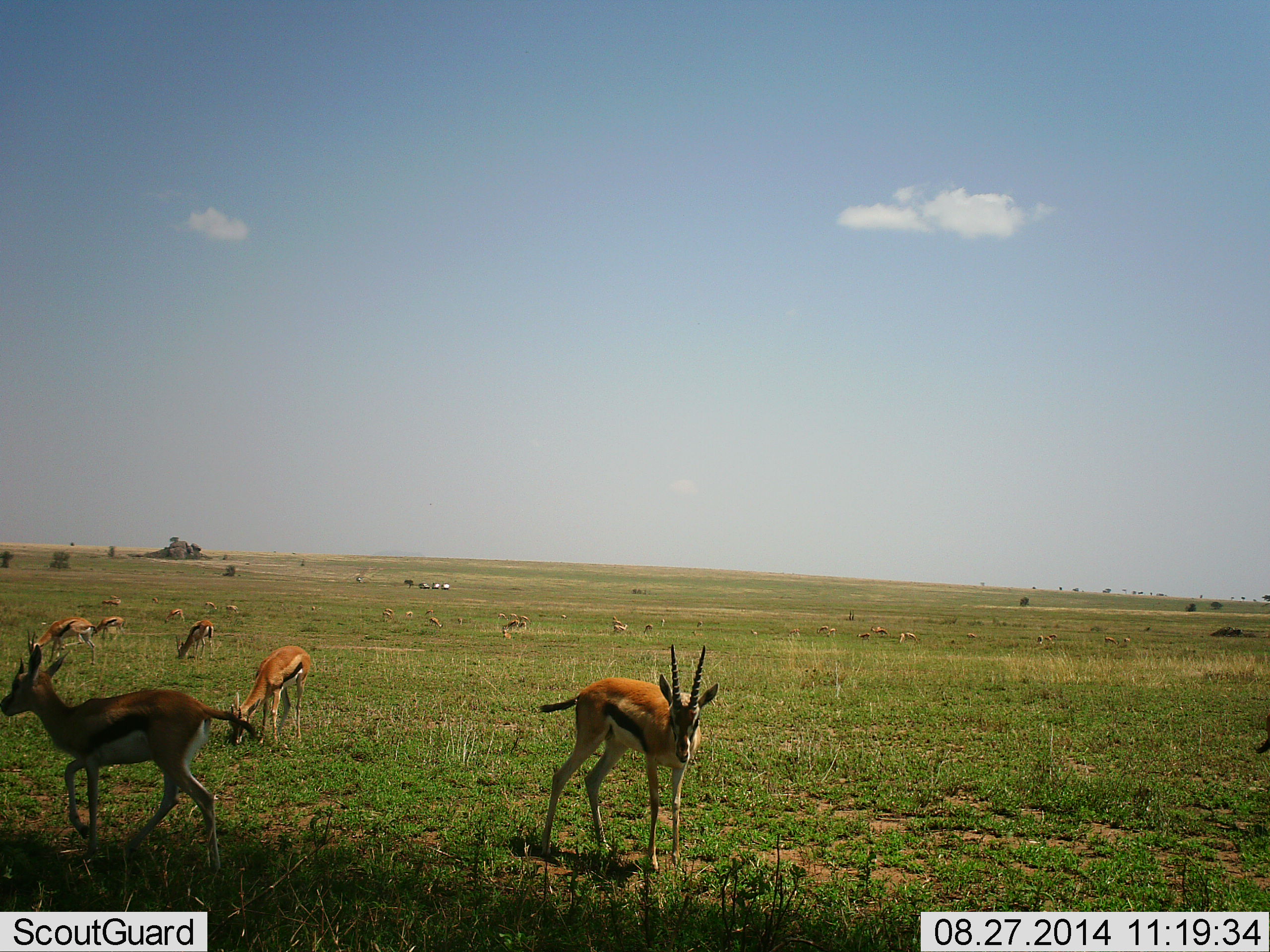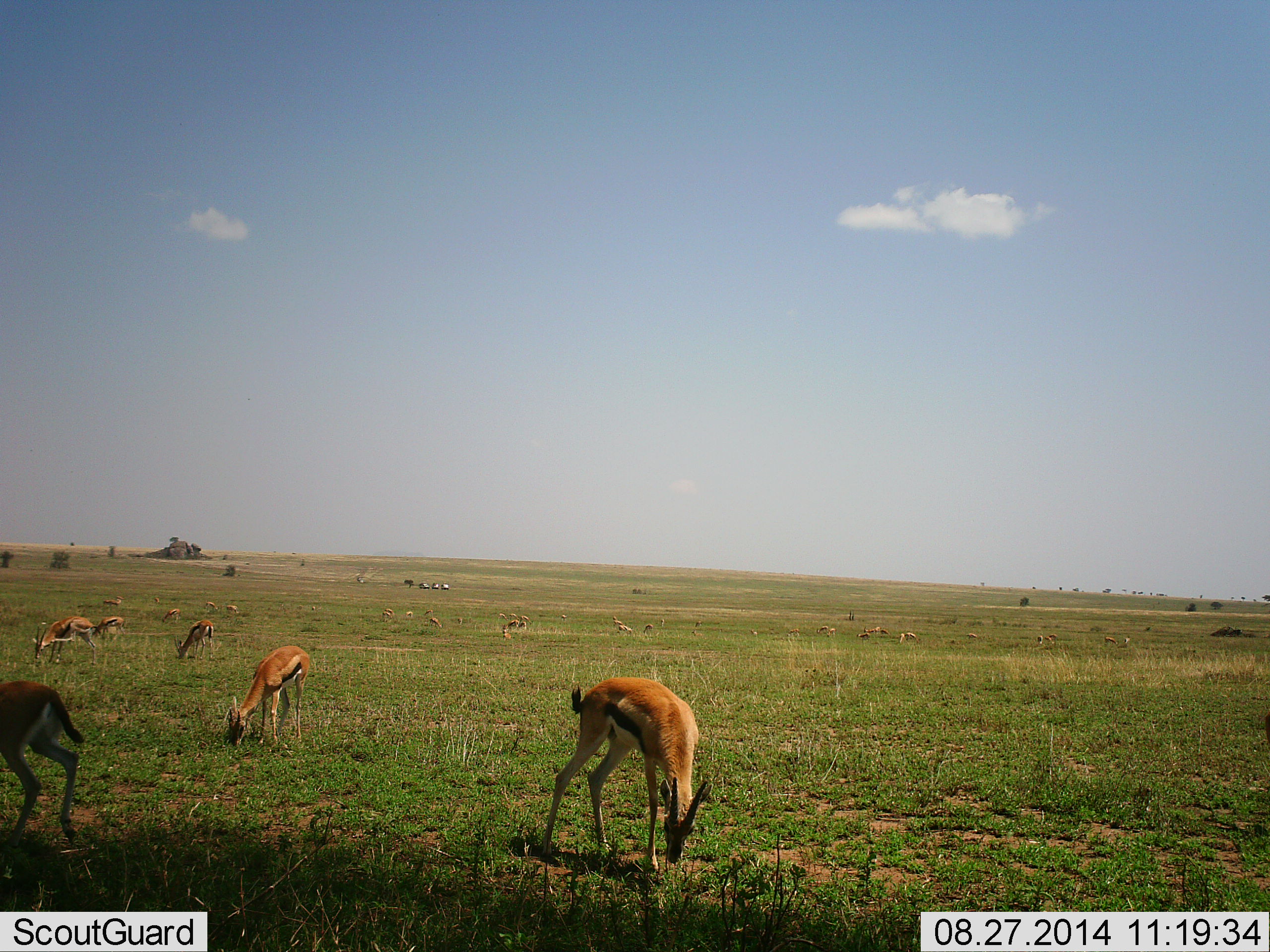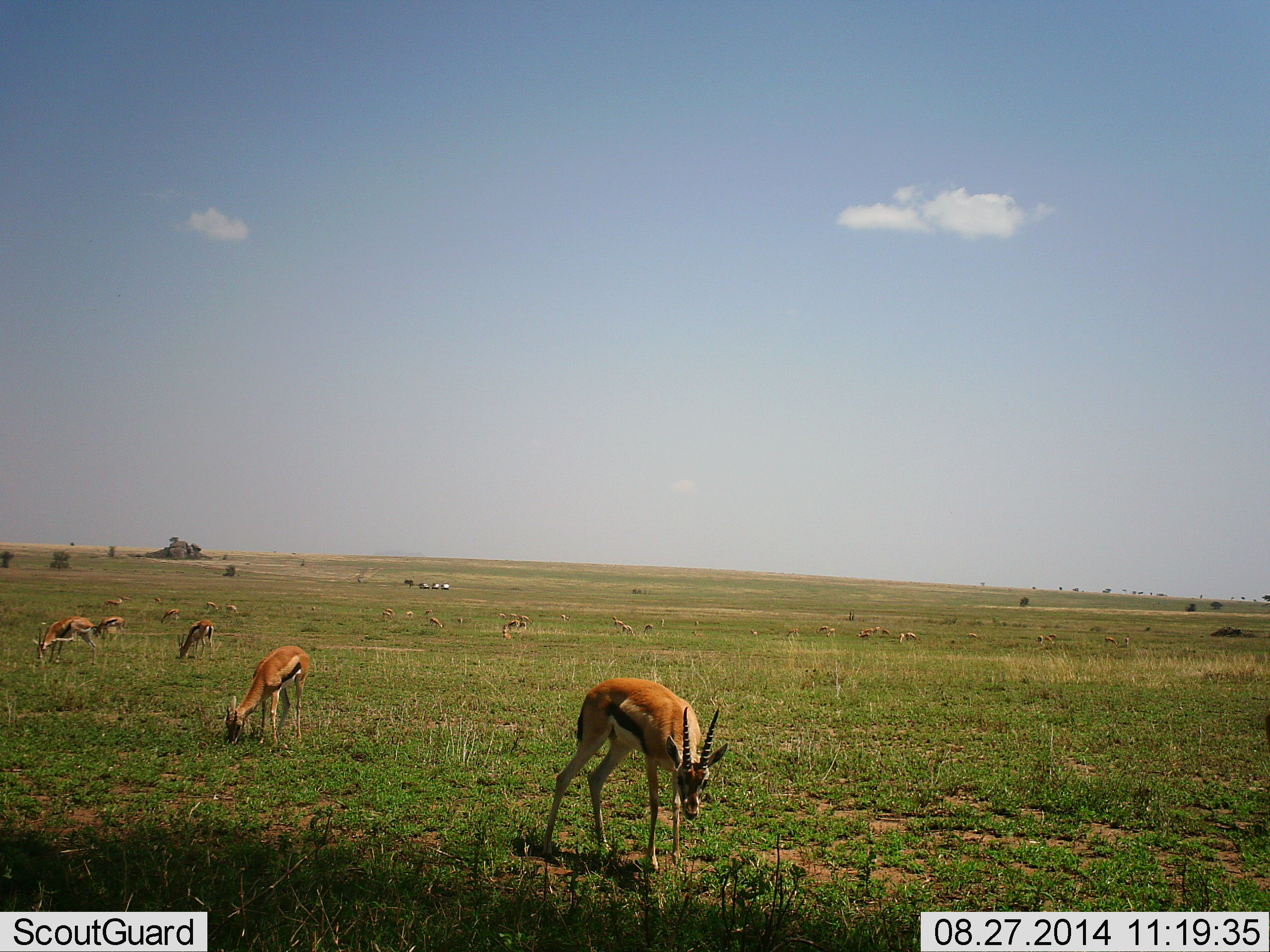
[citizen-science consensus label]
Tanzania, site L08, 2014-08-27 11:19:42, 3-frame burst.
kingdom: Animalia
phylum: Chordata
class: Mammalia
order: Artiodactyla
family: Bovidae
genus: Eudorcas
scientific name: Eudorcas thomsonii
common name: thomson's gazelle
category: gazellethomsons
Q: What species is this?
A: Gazellethomsons (thomson's gazelle) (Eudorcas thomsonii).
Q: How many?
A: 11-50.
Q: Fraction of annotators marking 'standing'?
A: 31%.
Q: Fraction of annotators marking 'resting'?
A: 0%.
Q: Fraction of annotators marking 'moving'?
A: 19%.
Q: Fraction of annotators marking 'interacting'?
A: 0%.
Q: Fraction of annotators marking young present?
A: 0%.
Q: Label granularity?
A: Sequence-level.